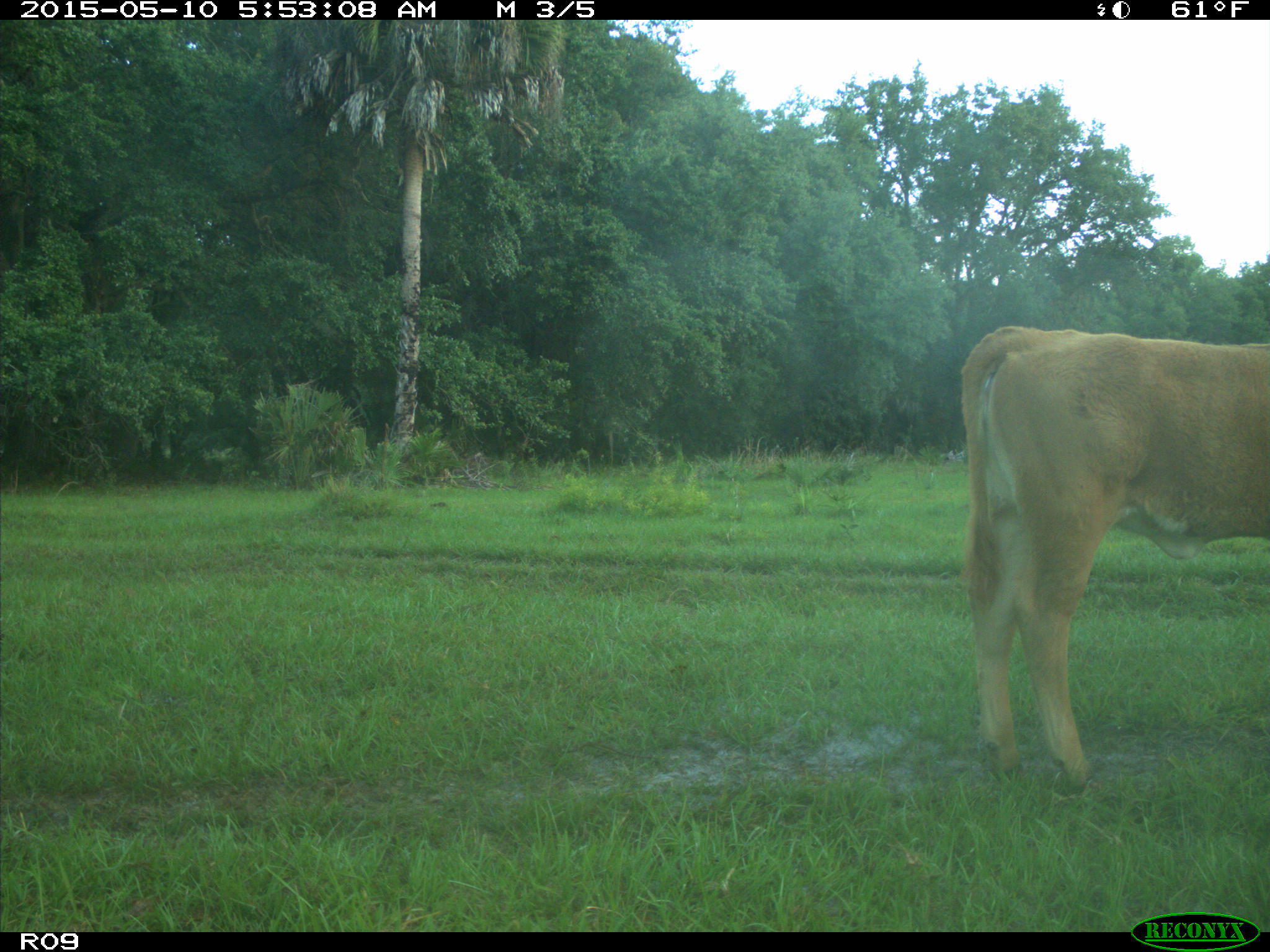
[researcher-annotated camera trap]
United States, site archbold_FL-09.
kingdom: Animalia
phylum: Chordata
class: Mammalia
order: Artiodactyla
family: Bovidae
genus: Bos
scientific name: Bos taurus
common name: domestic cow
Bos taurus (domestic cow).